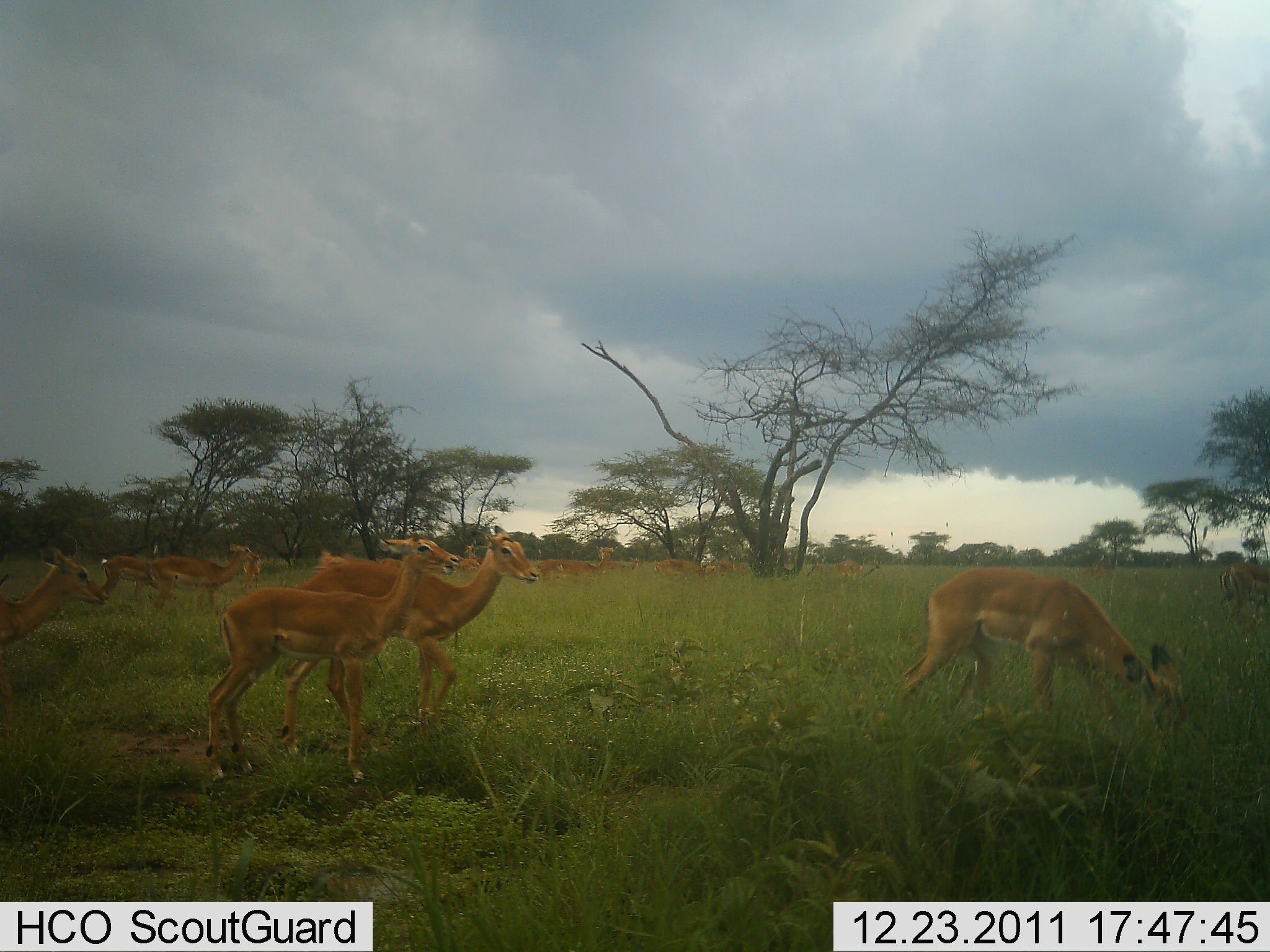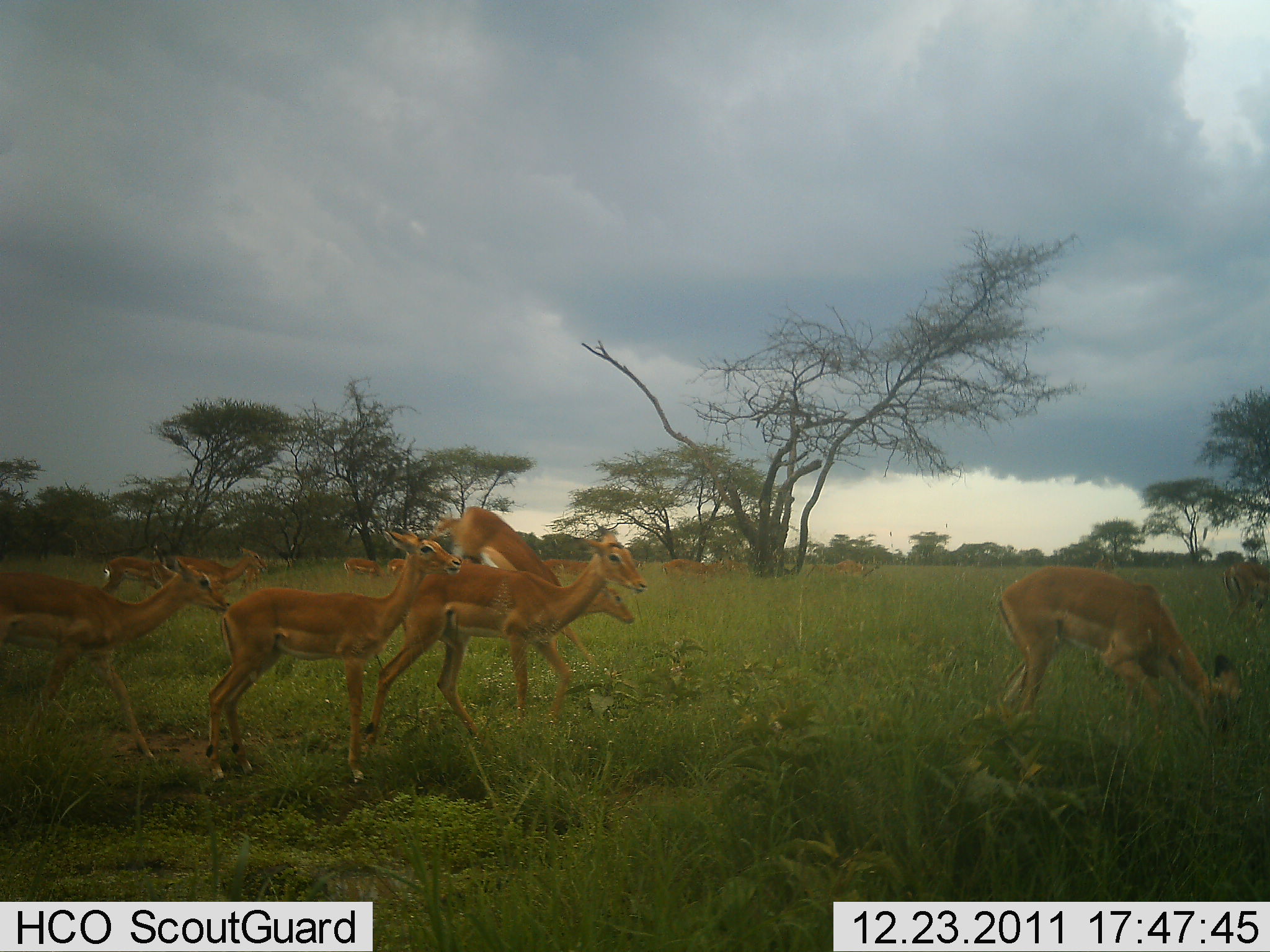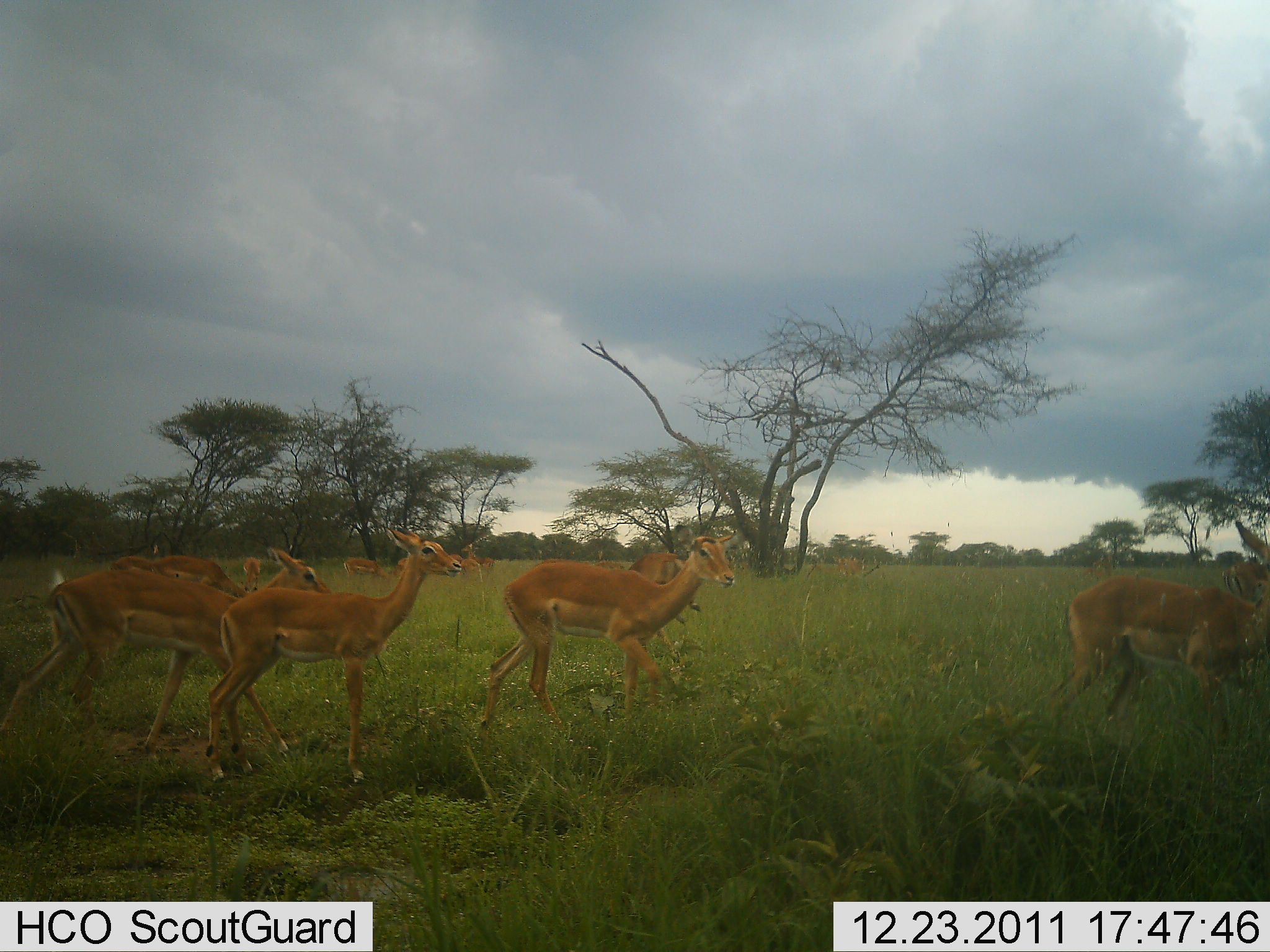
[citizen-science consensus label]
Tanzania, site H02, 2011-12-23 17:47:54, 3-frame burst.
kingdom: Animalia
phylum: Chordata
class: Mammalia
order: Artiodactyla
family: Bovidae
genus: Aepyceros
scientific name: Aepyceros melampus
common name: impala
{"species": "impala (Aepyceros melampus)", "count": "11-50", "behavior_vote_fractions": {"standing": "20%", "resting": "0%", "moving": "100%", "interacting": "0%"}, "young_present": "10%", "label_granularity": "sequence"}